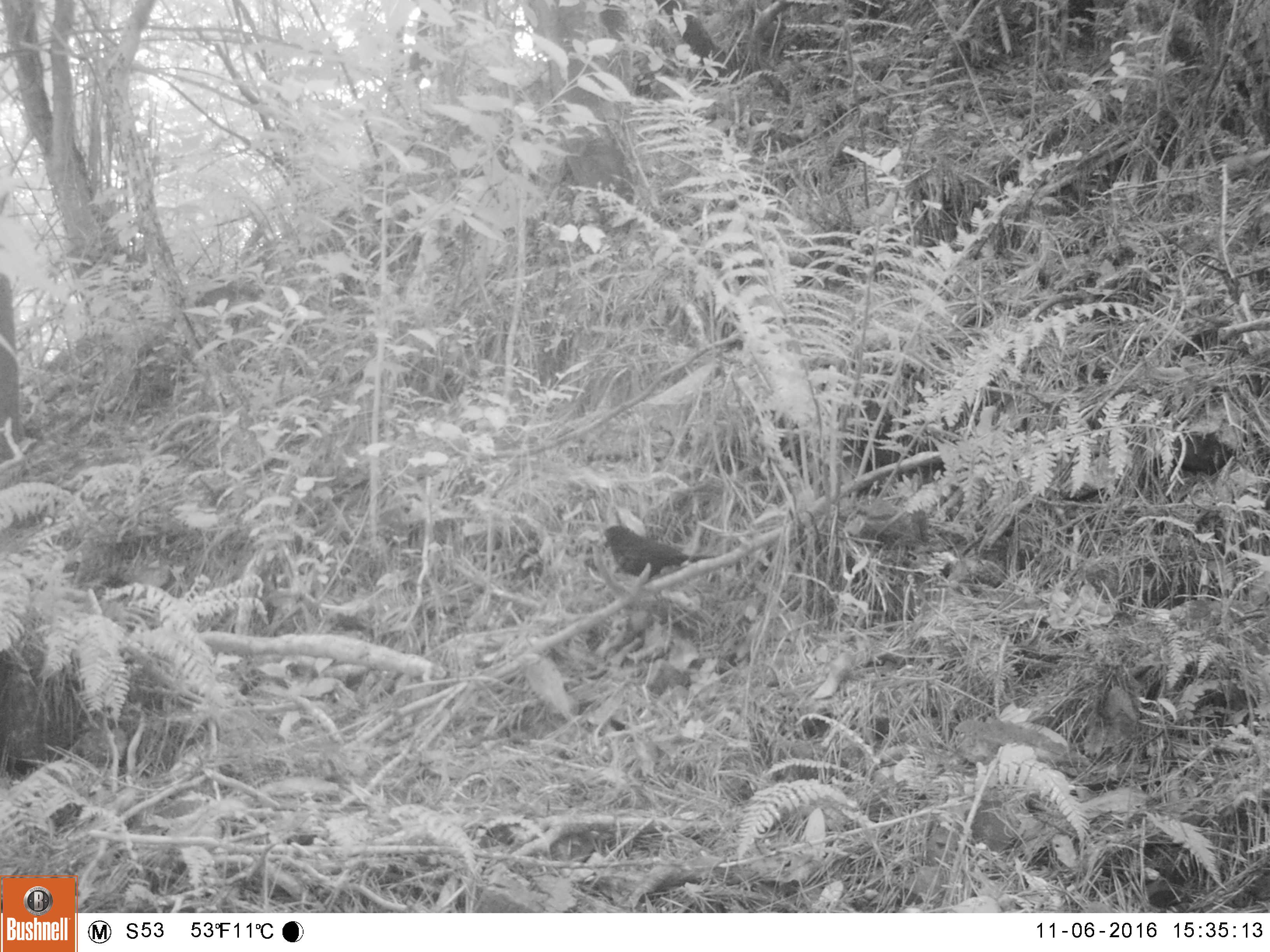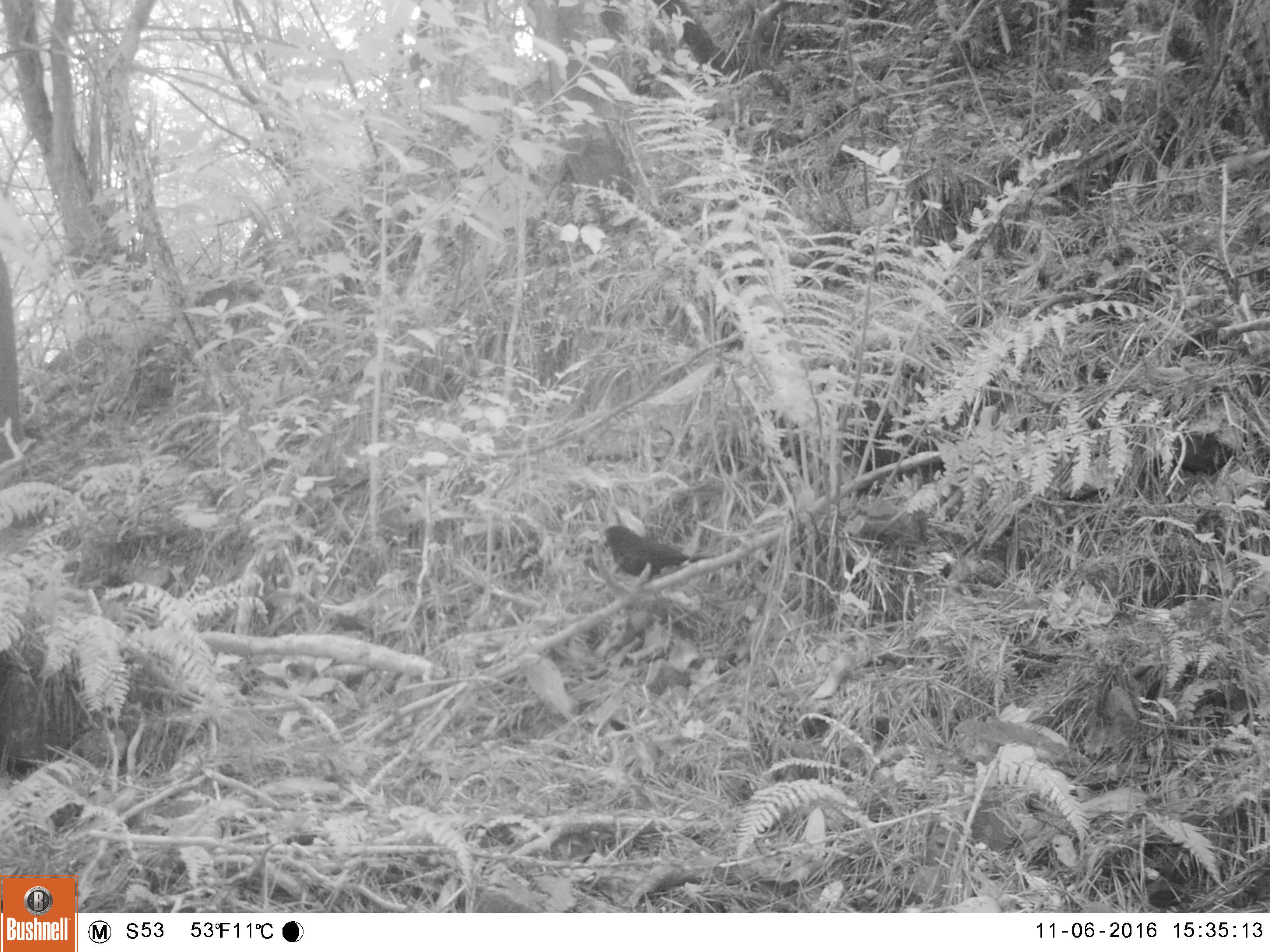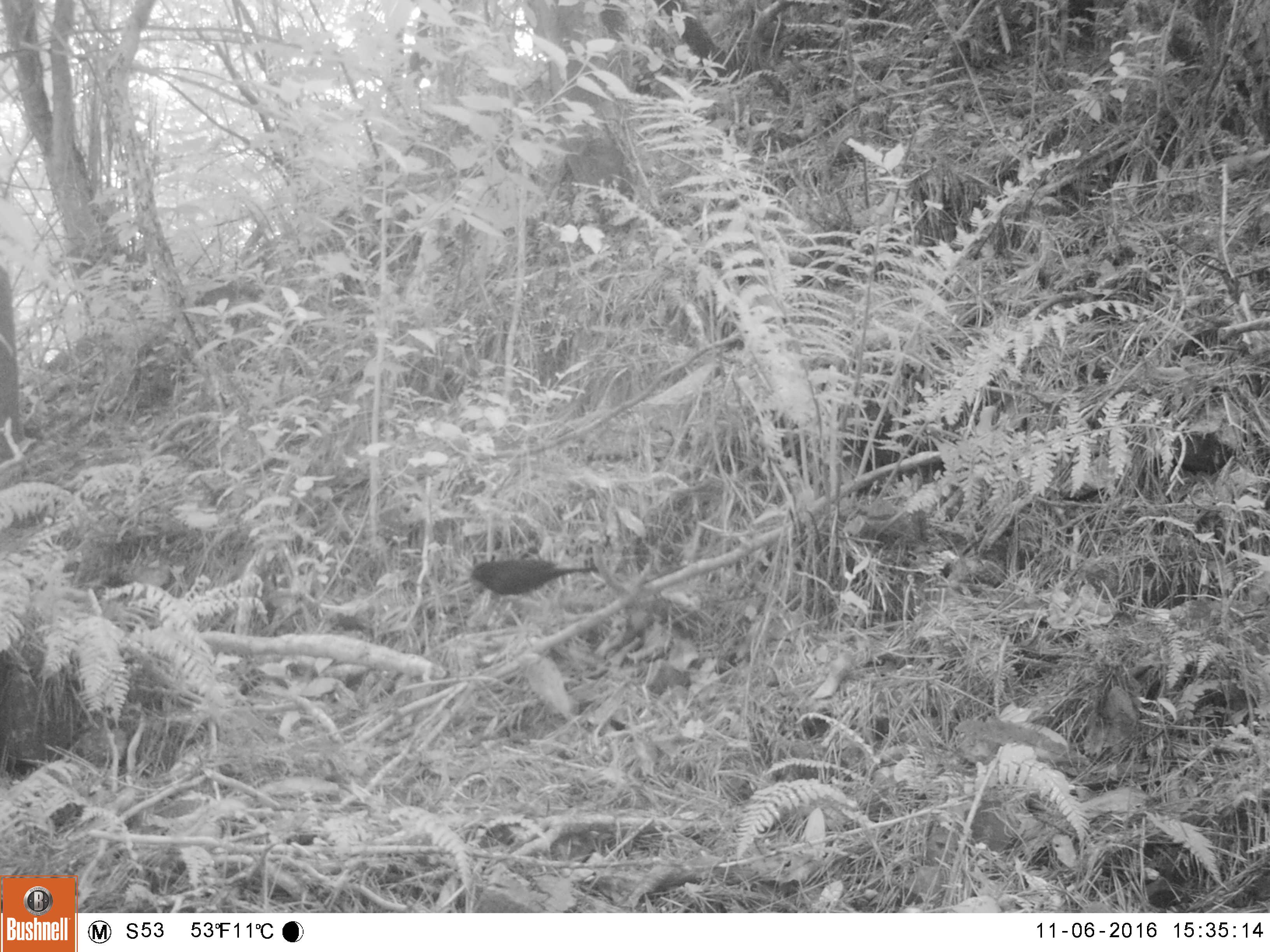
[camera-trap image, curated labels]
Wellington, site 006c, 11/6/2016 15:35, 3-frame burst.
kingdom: Animalia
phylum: Chordata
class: Aves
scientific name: Aves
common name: bird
Bird (Aves).